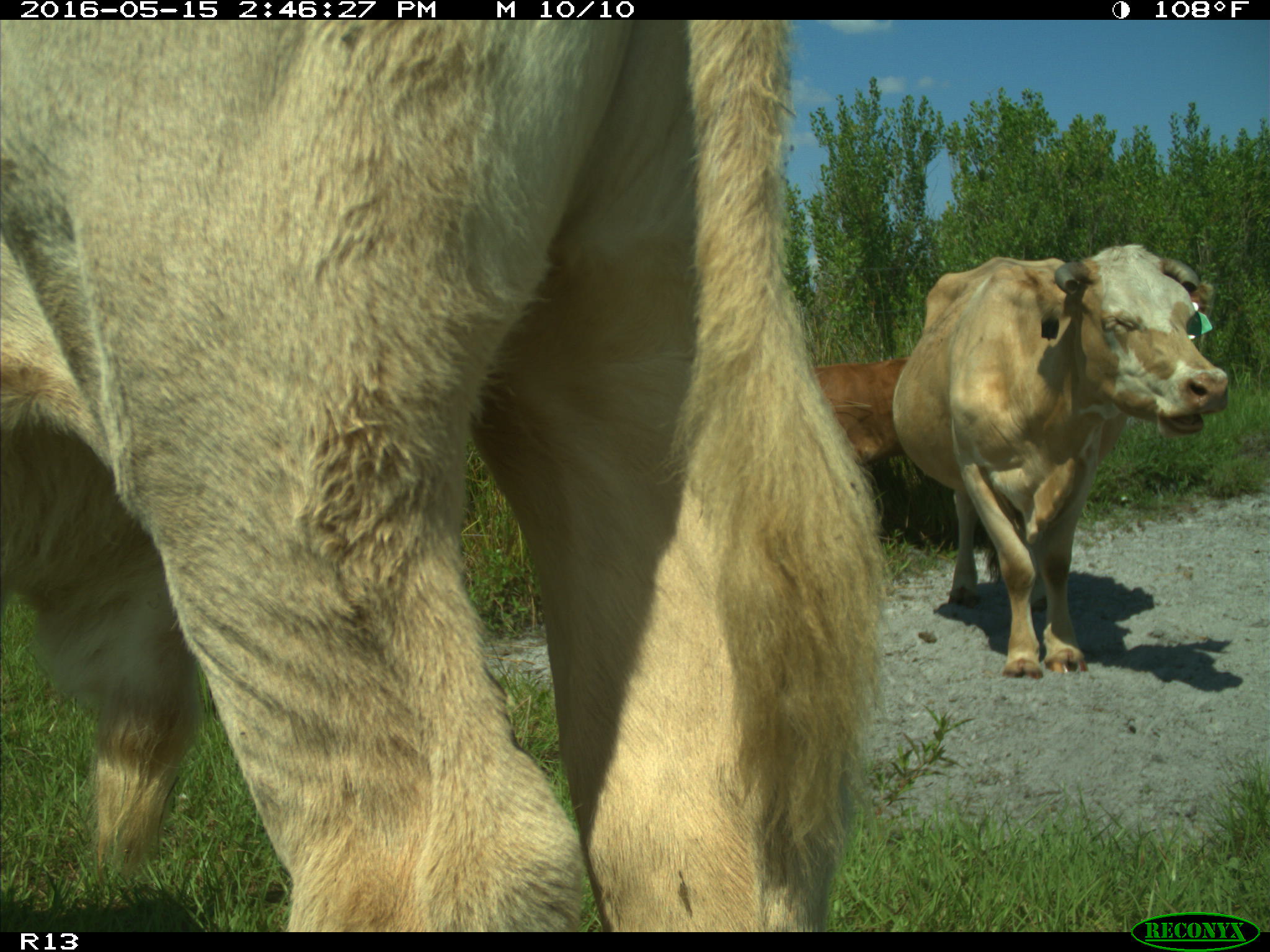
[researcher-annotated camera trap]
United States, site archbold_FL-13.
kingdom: Animalia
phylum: Chordata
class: Mammalia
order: Artiodactyla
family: Bovidae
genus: Bos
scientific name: Bos taurus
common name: domestic cow